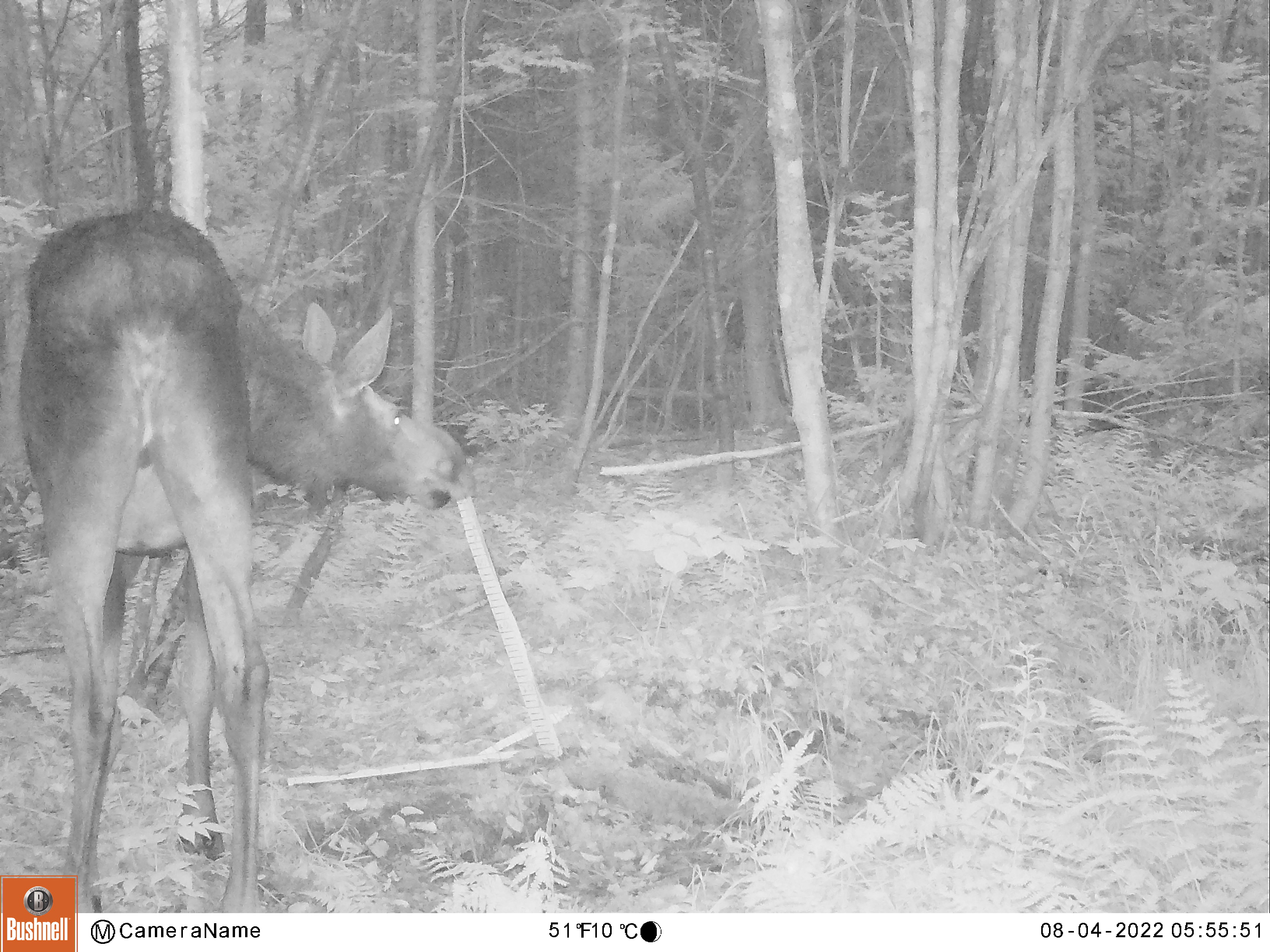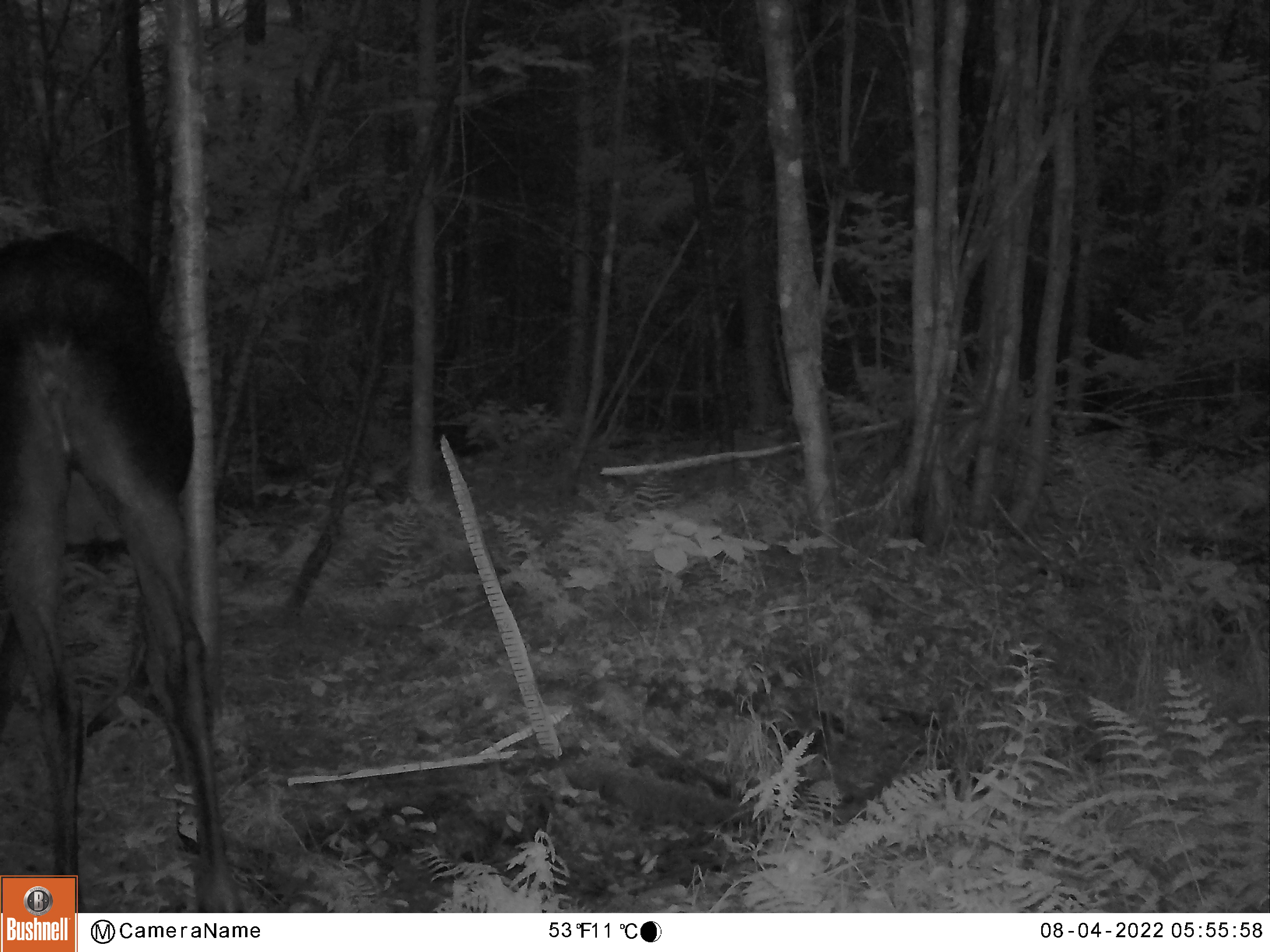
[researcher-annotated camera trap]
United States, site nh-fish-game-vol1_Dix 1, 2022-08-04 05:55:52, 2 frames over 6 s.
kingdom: Animalia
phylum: Chordata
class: Mammalia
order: Artiodactyla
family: Cervidae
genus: Alces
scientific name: Alces alces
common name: moose